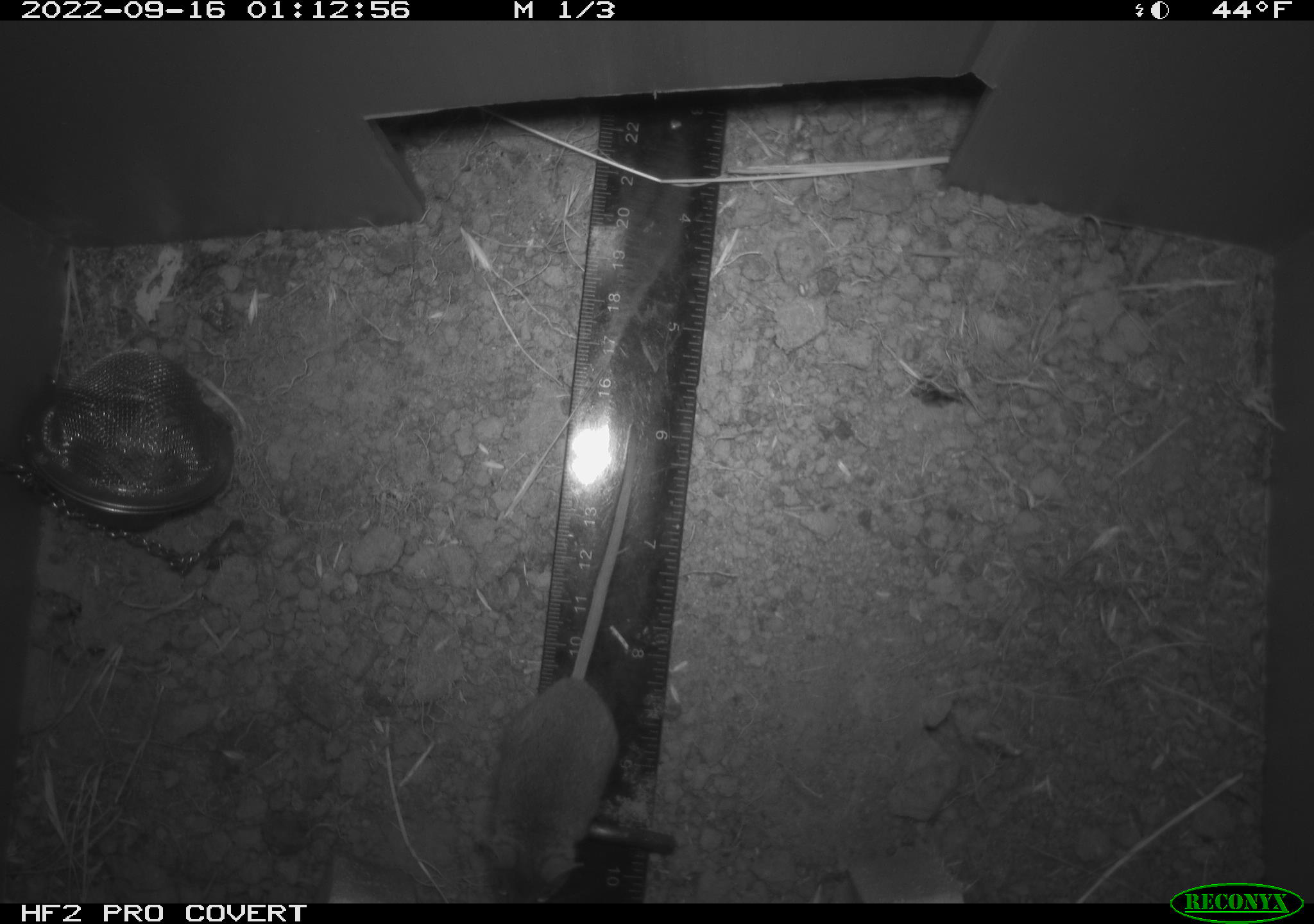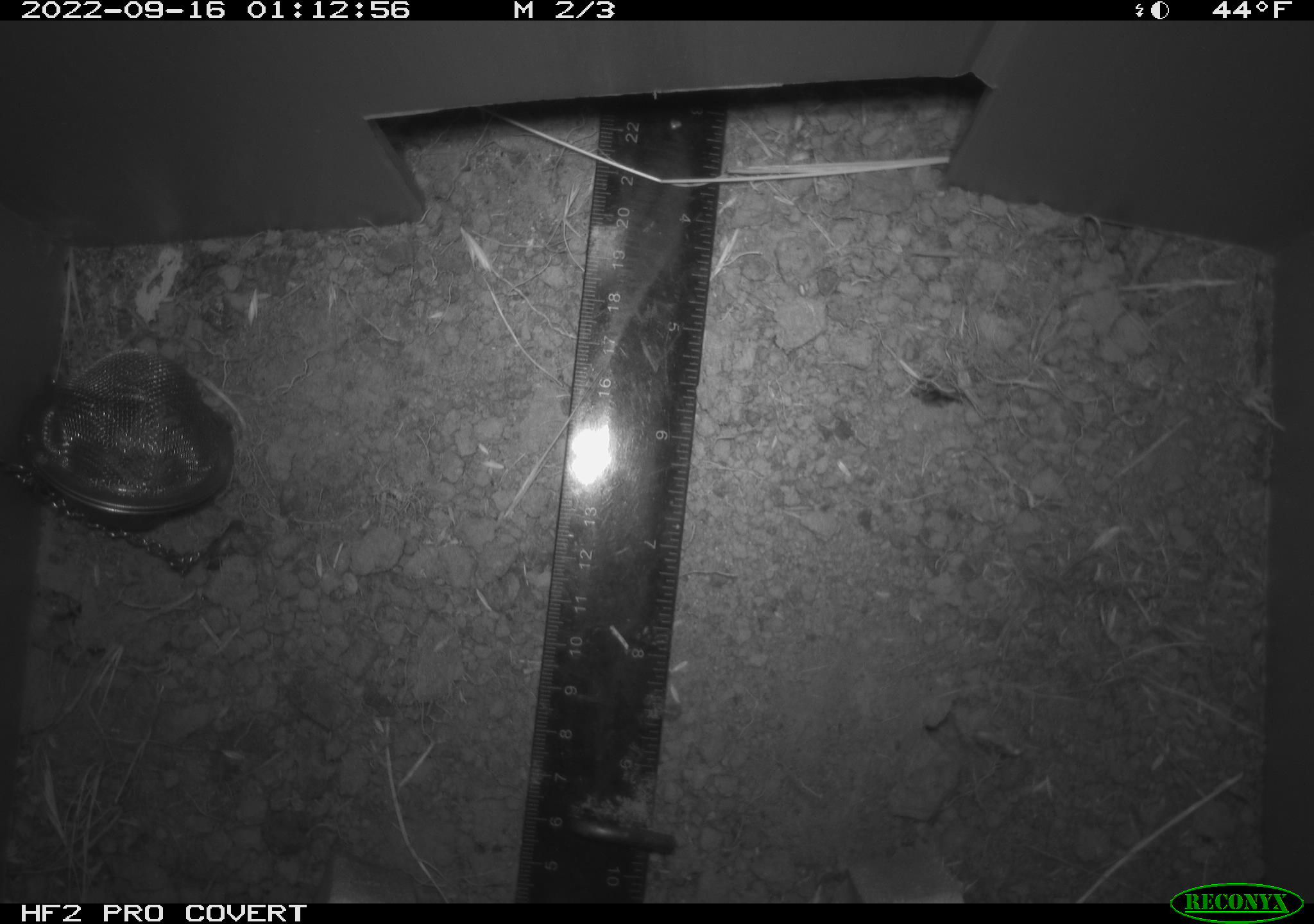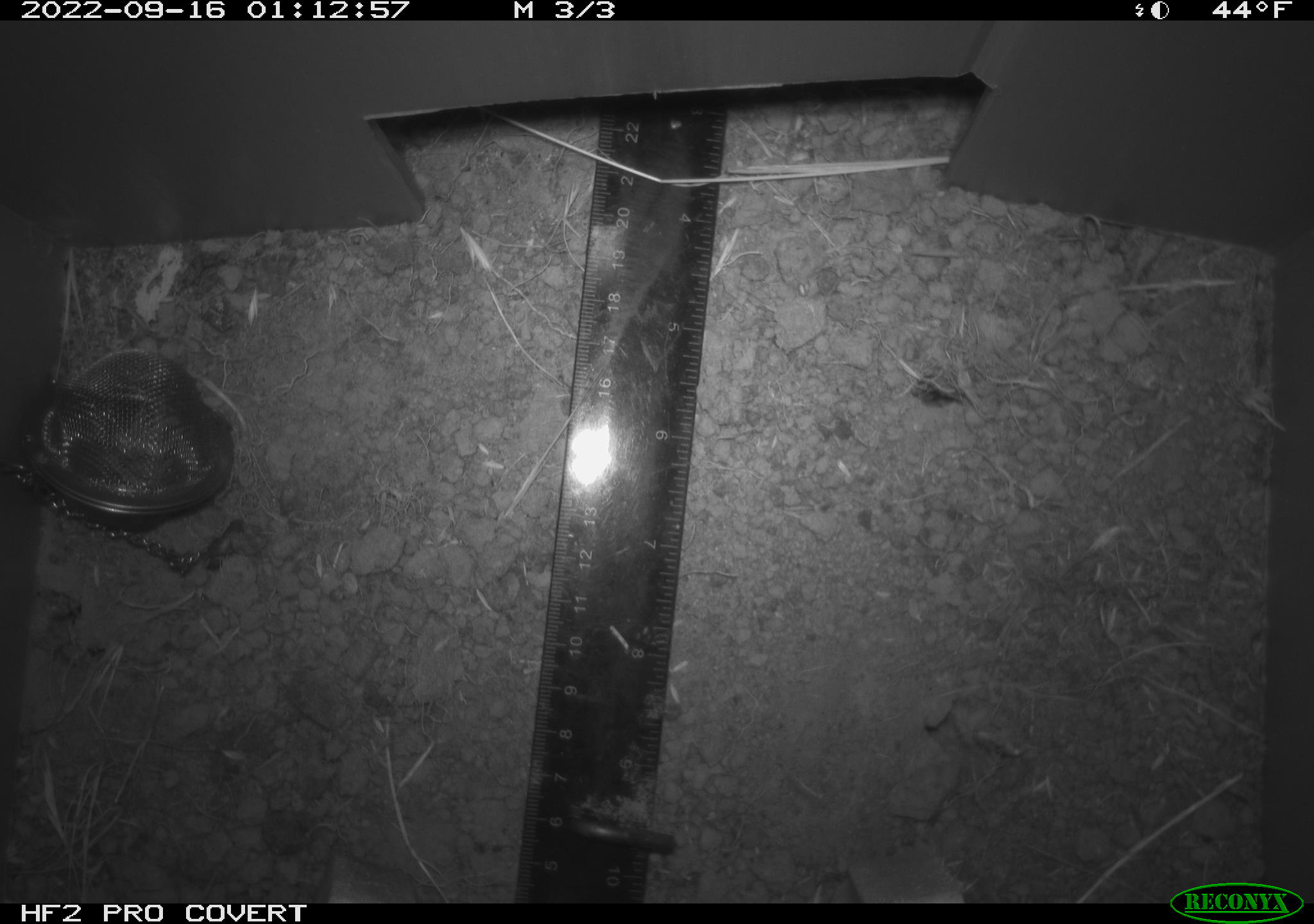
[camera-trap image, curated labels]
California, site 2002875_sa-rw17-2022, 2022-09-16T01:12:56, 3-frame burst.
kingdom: Animalia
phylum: Chordata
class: Mammalia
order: Rodentia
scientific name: Rodentia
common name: mouse species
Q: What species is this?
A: Mouse species (Rodentia).